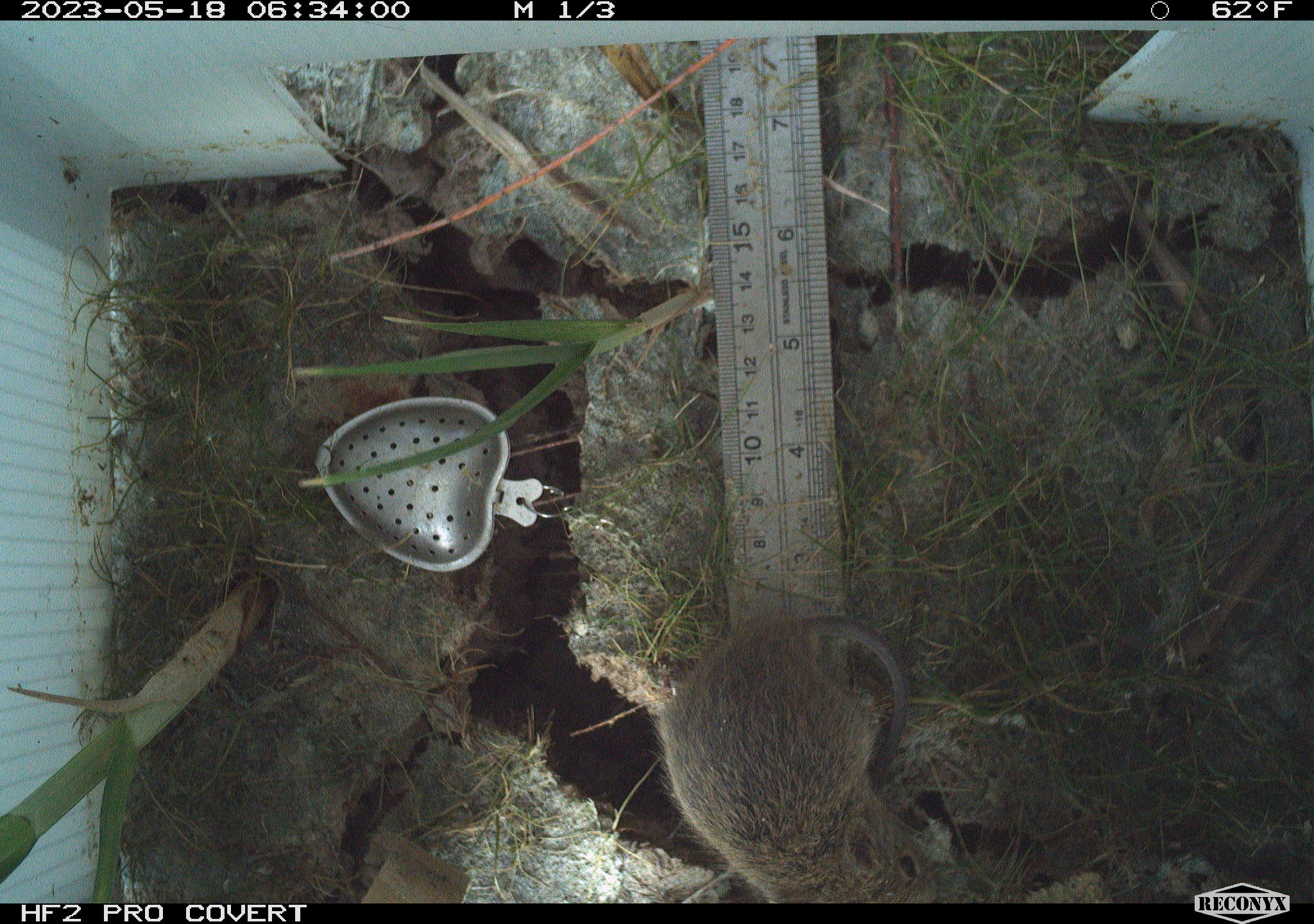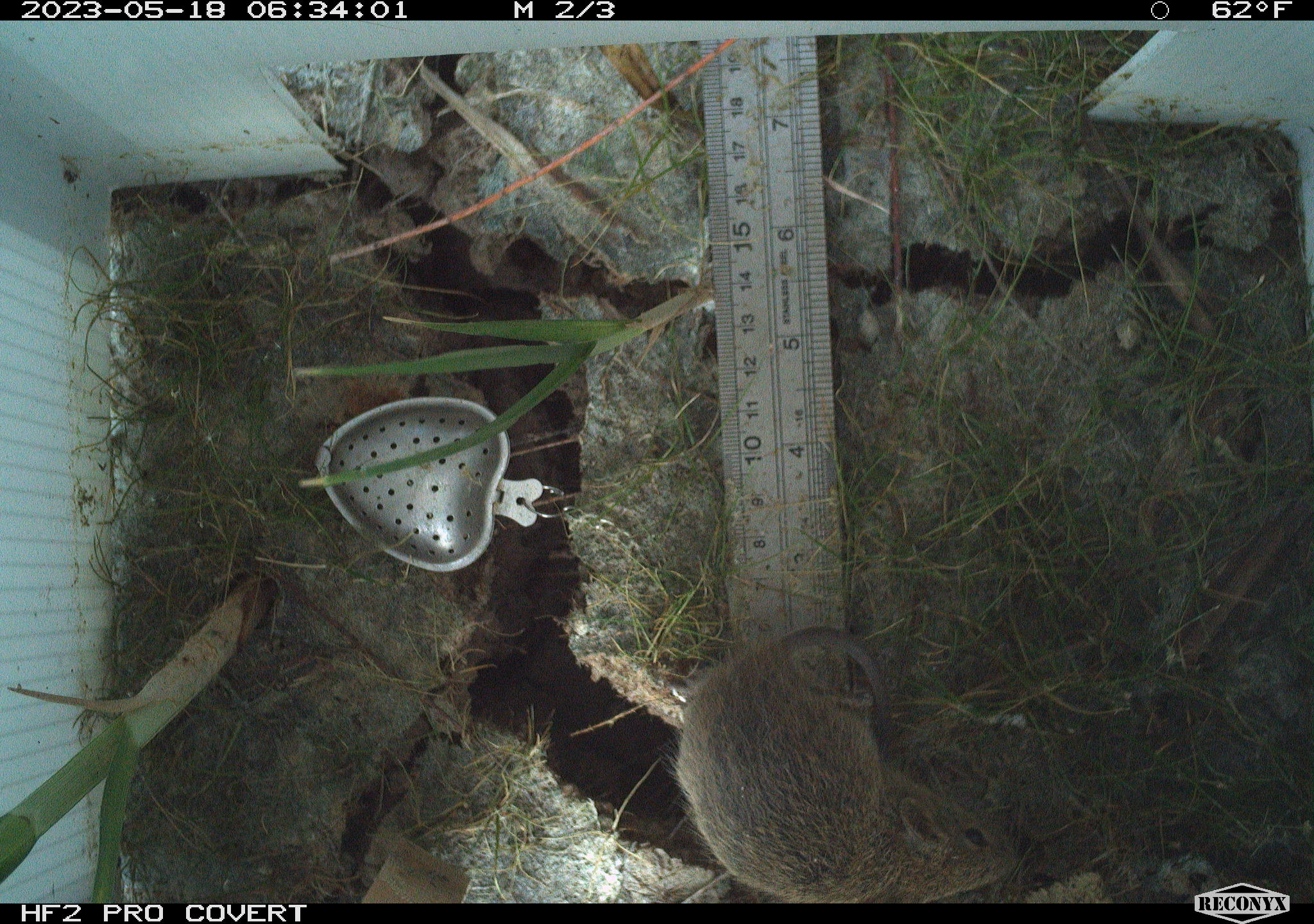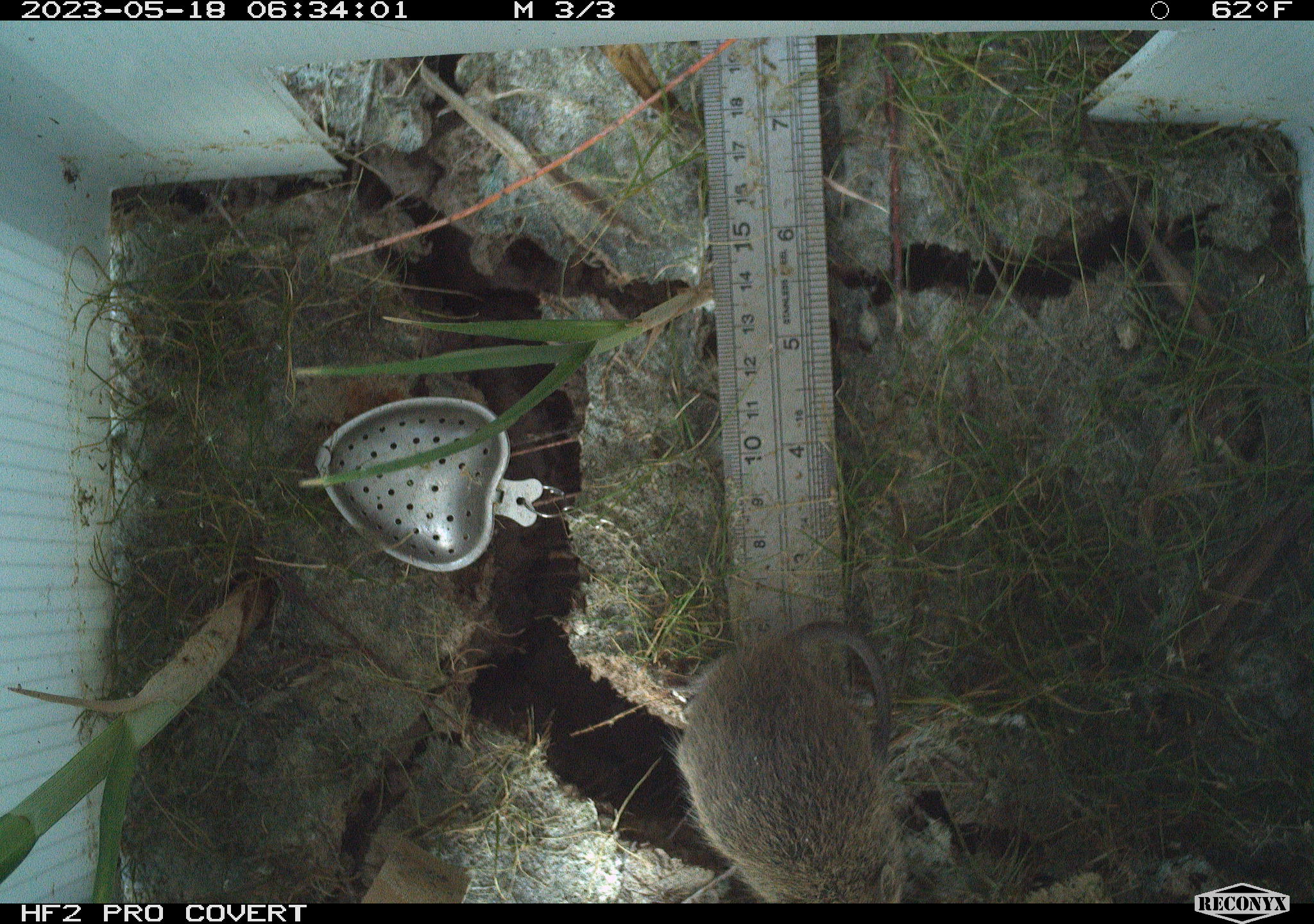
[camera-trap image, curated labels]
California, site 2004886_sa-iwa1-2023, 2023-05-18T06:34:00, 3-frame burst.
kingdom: Animalia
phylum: Chordata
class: Mammalia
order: Rodentia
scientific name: Rodentia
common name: mouse species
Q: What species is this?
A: Mouse species (Rodentia).